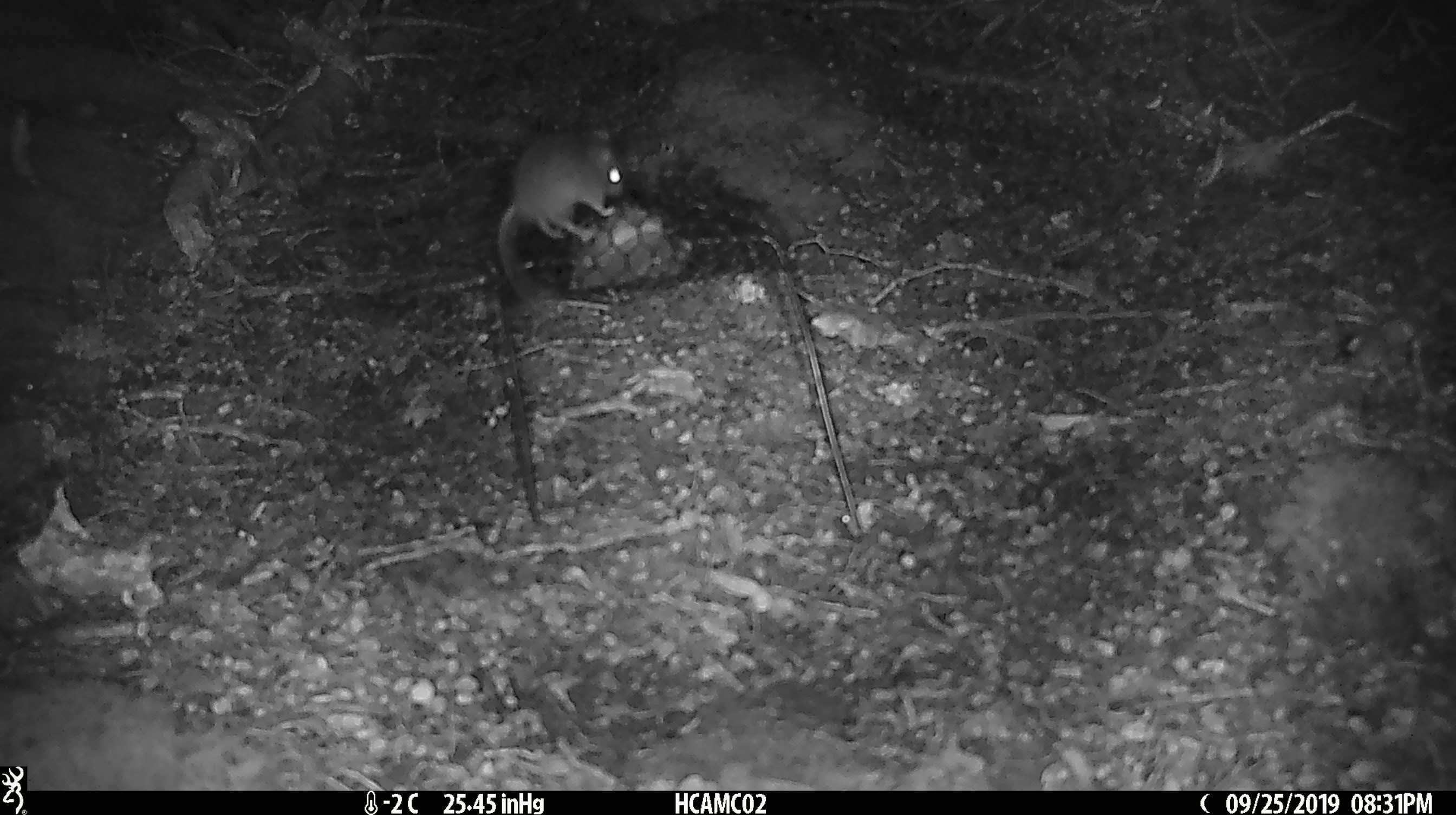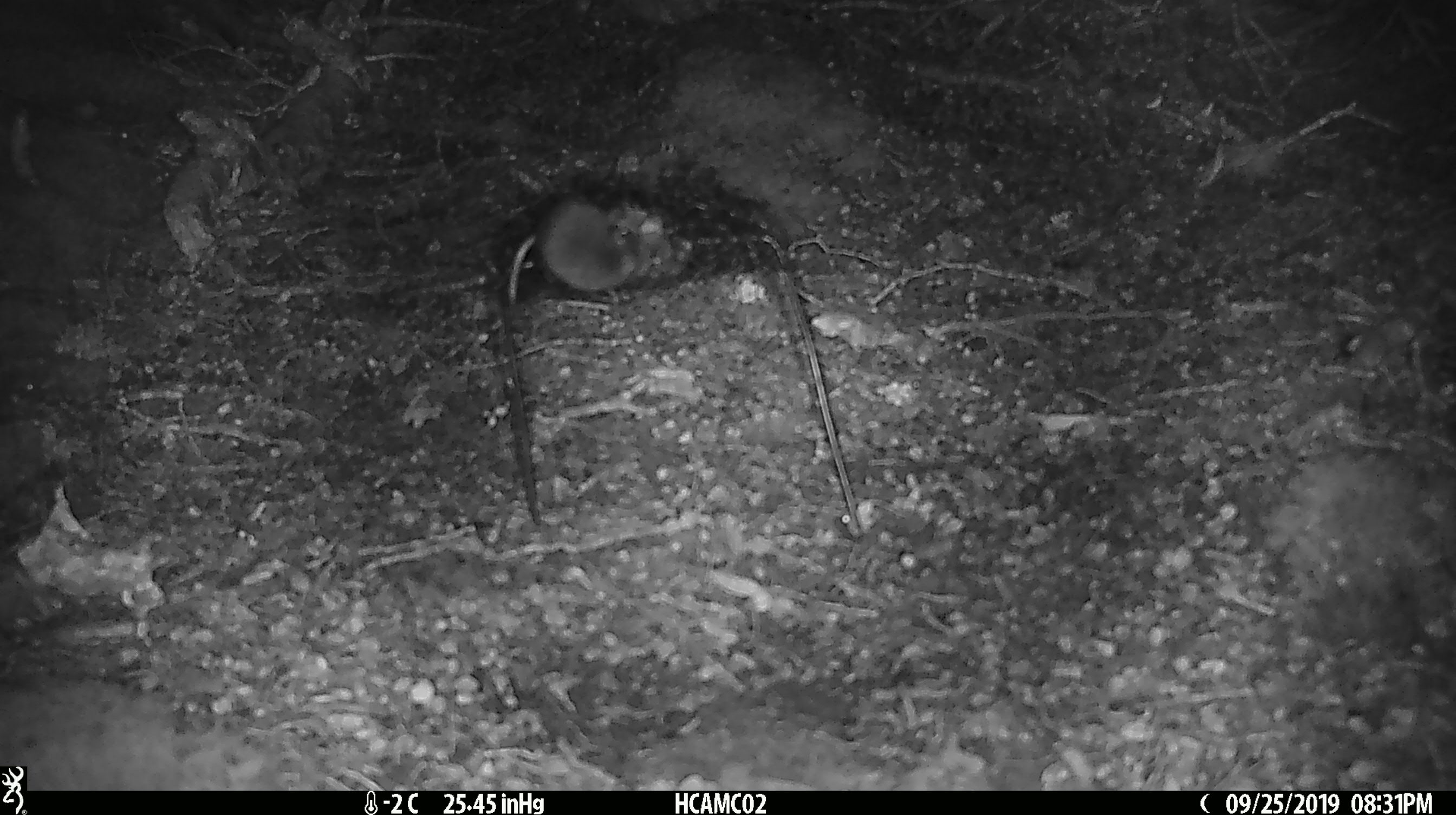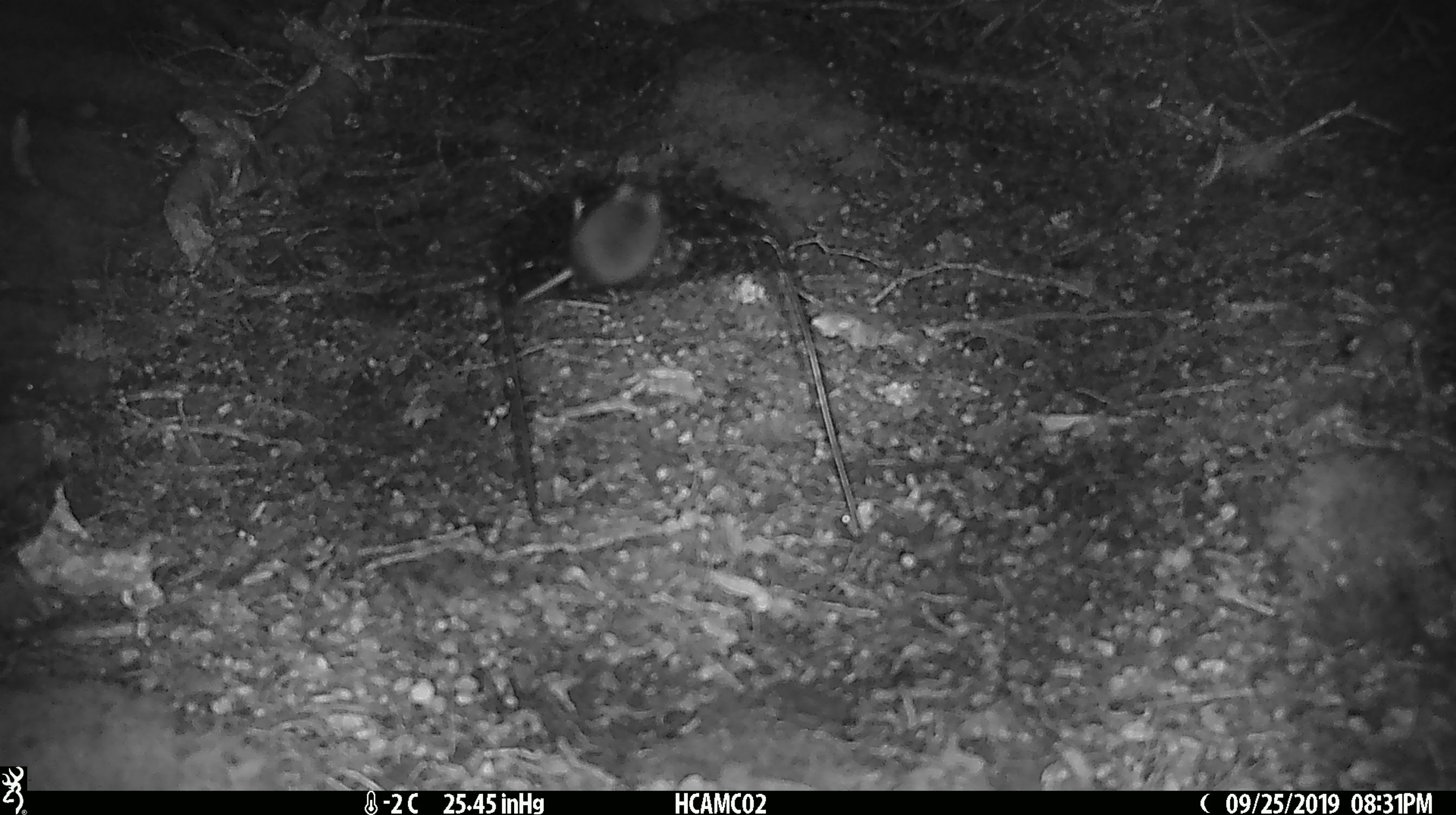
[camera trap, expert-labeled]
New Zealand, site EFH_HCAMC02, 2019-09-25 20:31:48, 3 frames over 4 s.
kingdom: Animalia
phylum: Chordata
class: Mammalia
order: Rodentia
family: Muridae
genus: Mus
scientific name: Mus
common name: mouse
Mouse (Mus).